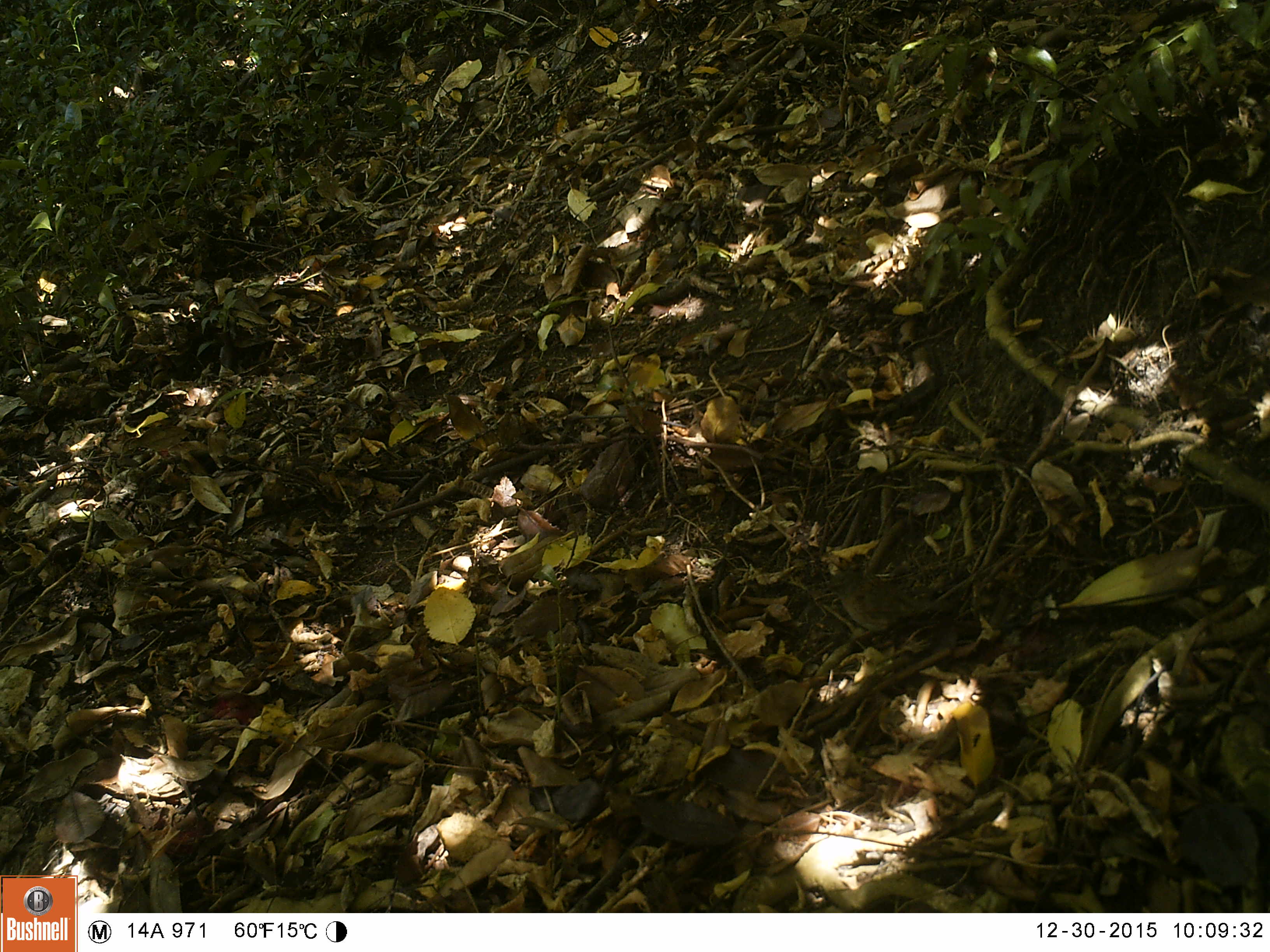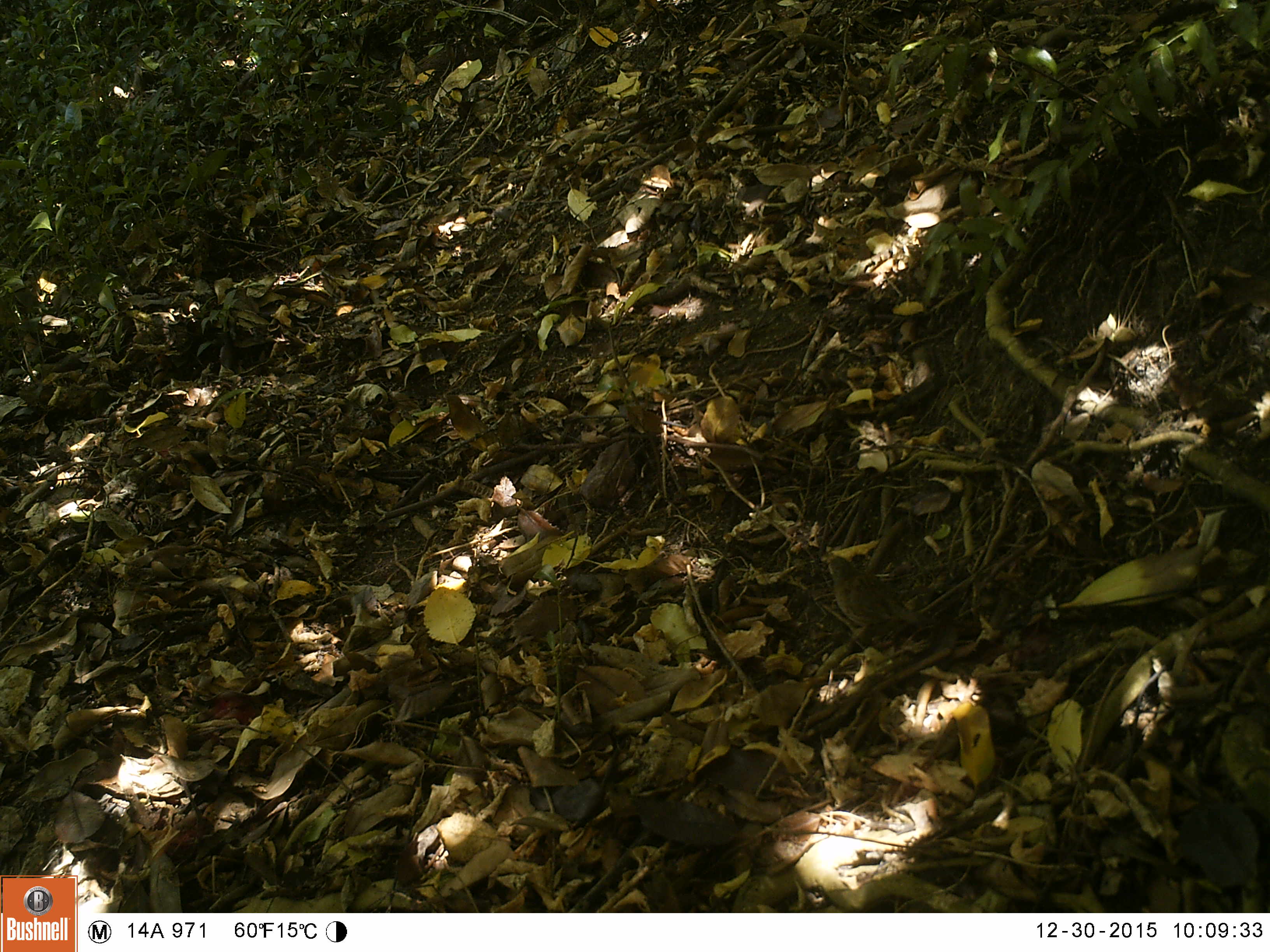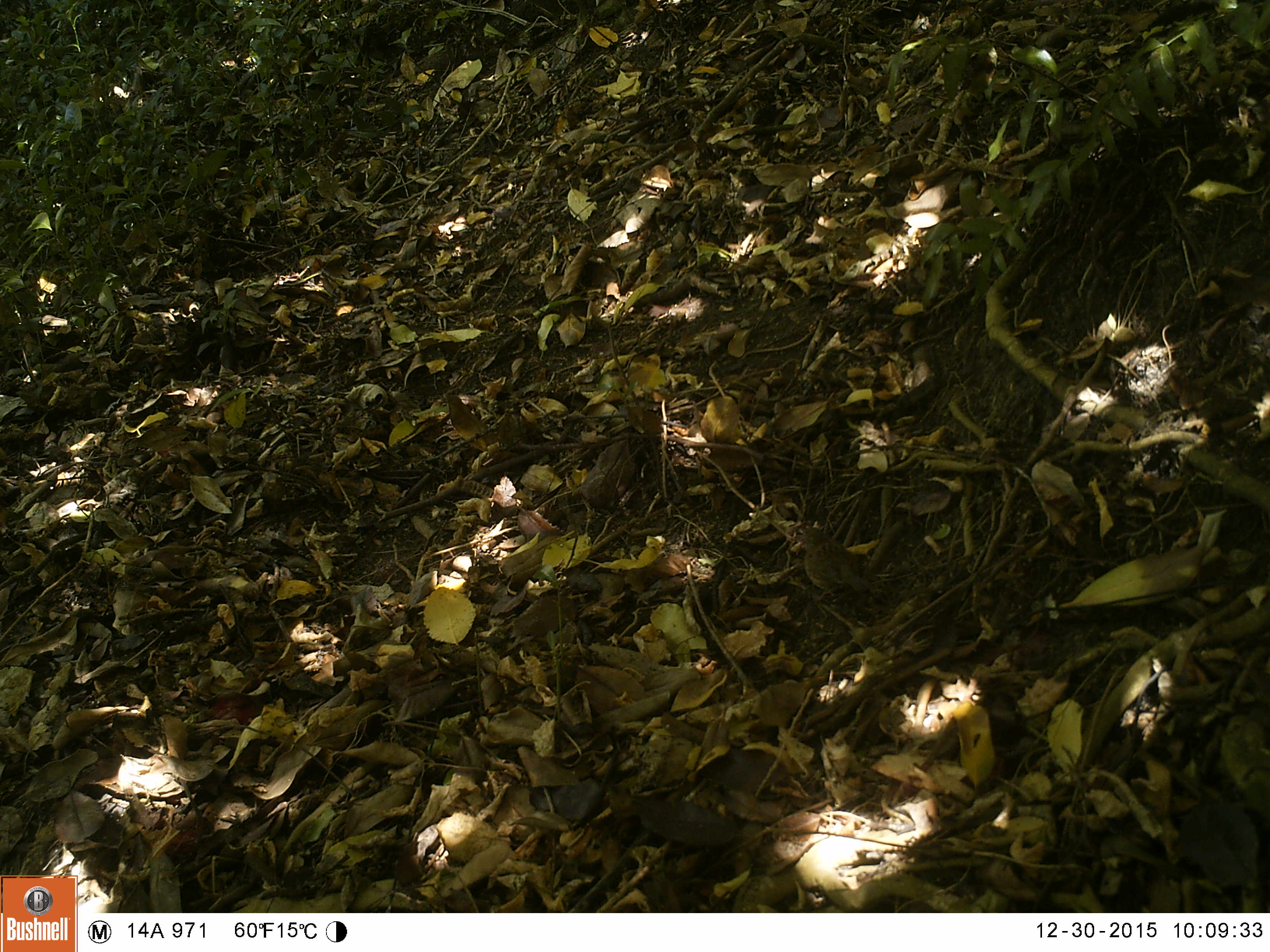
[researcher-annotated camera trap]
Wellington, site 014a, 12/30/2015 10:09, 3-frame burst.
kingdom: Animalia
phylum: Chordata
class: Aves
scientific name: Aves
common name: bird